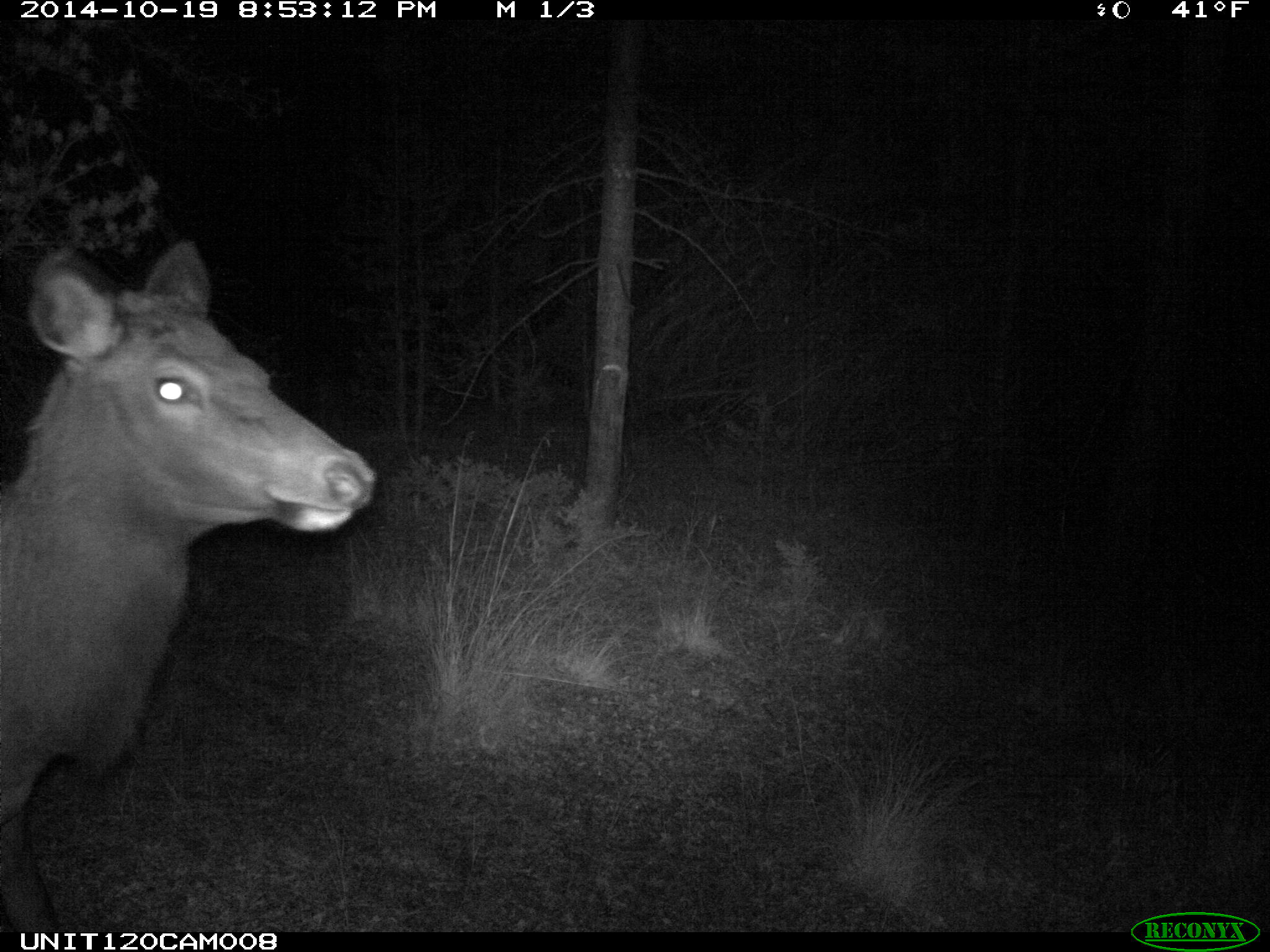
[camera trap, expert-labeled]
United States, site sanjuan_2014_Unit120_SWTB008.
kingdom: Animalia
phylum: Chordata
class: Mammalia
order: Artiodactyla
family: Cervidae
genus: Cervus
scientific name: Cervus elaphus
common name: red deer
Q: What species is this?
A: Cervus elaphus (red deer).